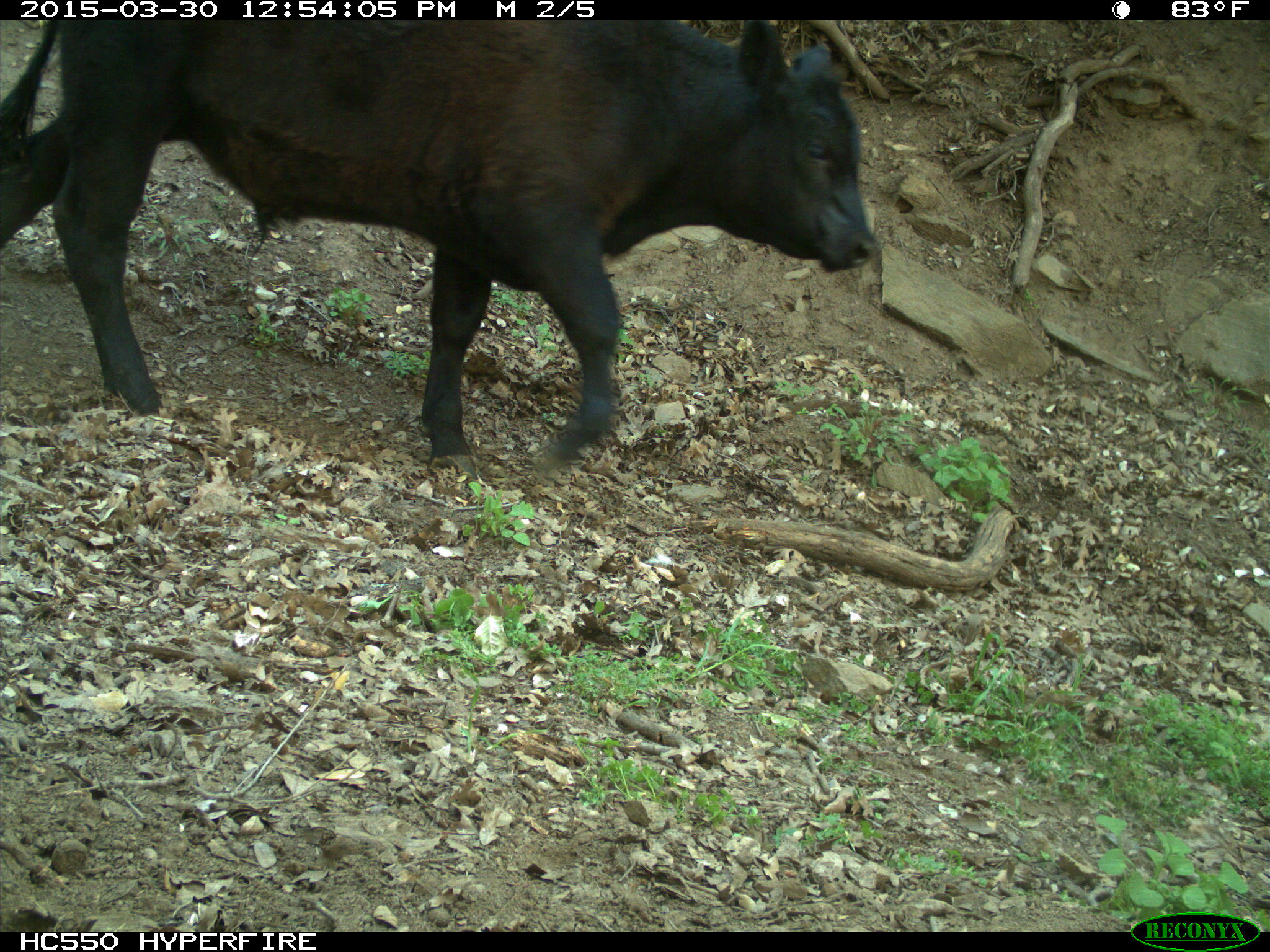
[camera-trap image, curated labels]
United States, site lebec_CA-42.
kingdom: Animalia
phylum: Chordata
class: Mammalia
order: Artiodactyla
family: Bovidae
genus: Bos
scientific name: Bos taurus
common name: domestic cow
Bos taurus (domestic cow).